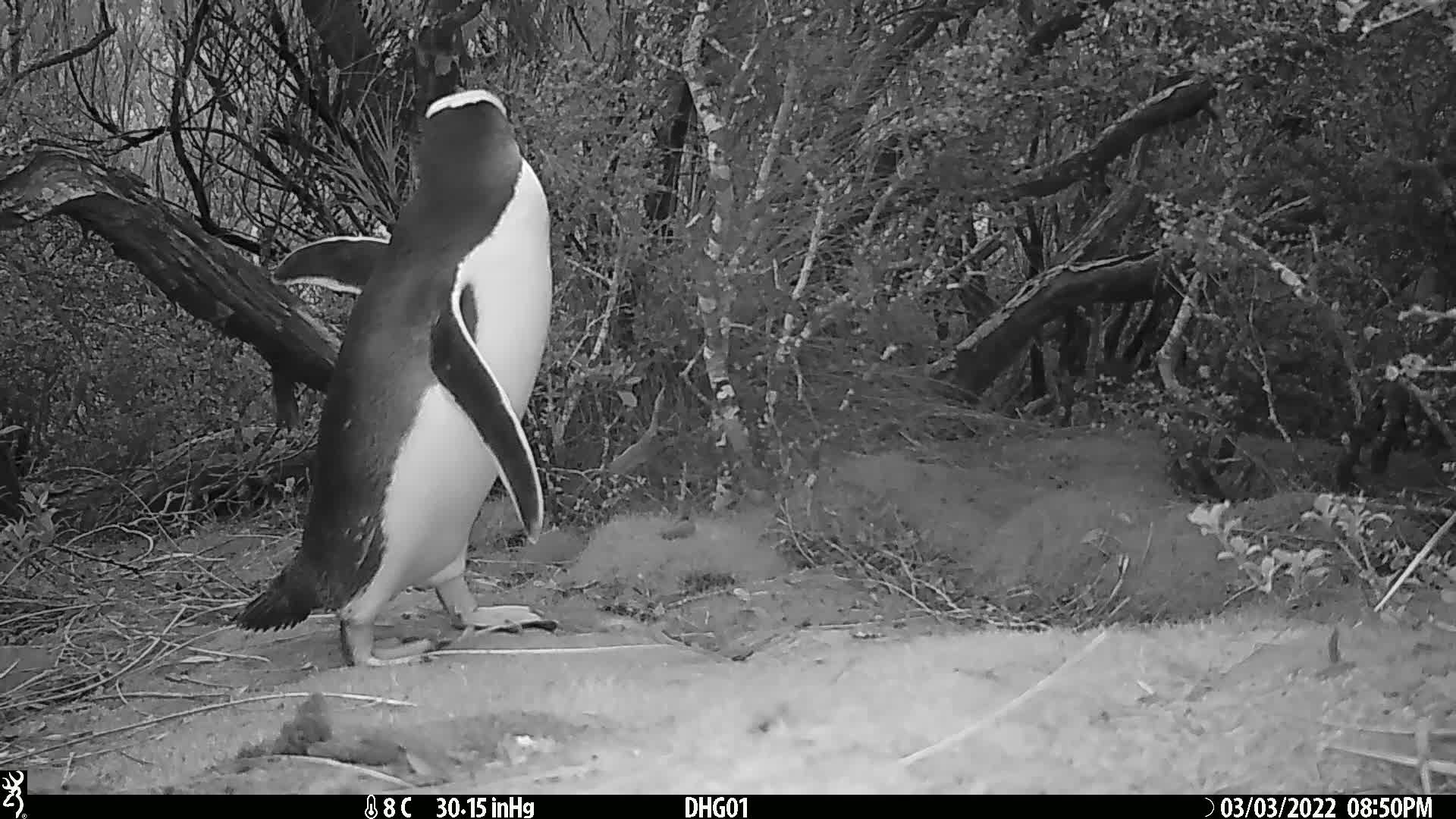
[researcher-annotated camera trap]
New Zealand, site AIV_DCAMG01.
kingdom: Animalia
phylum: Chordata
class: Aves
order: Sphenisciformes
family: Spheniscidae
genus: Megadyptes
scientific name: Megadyptes antipodes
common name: yellow-eyed penguin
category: yellow eyed penguin